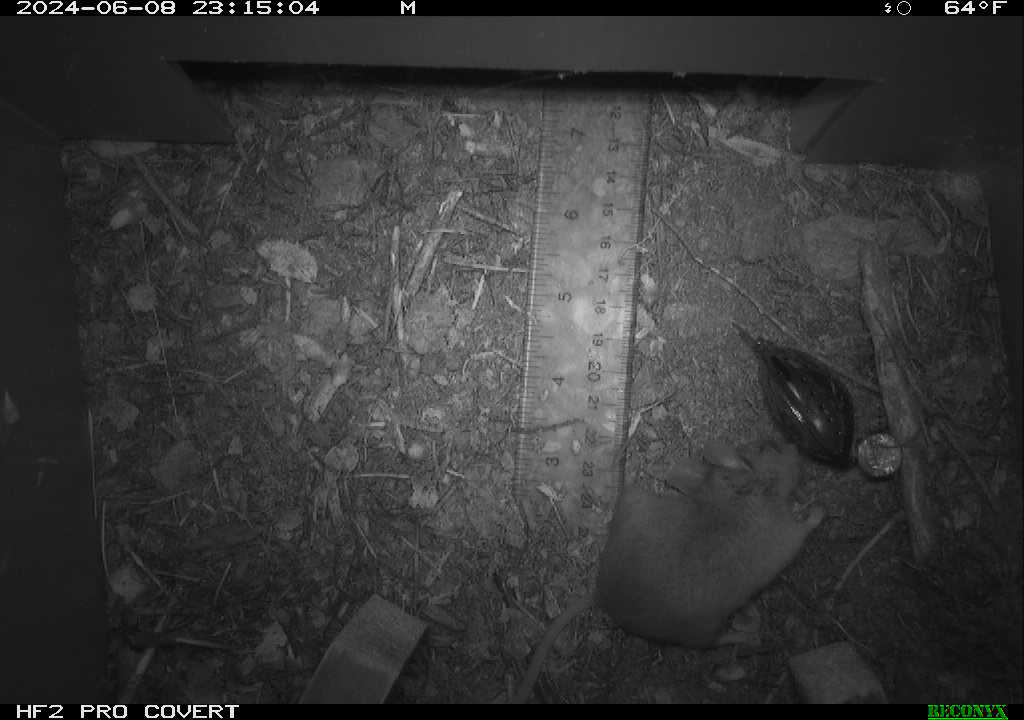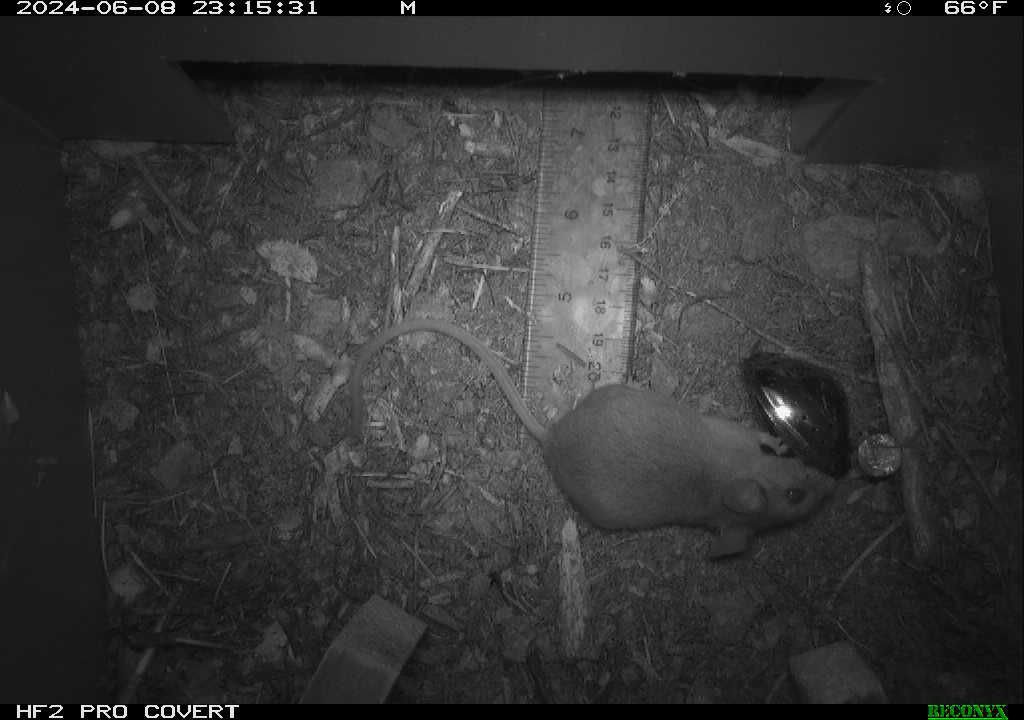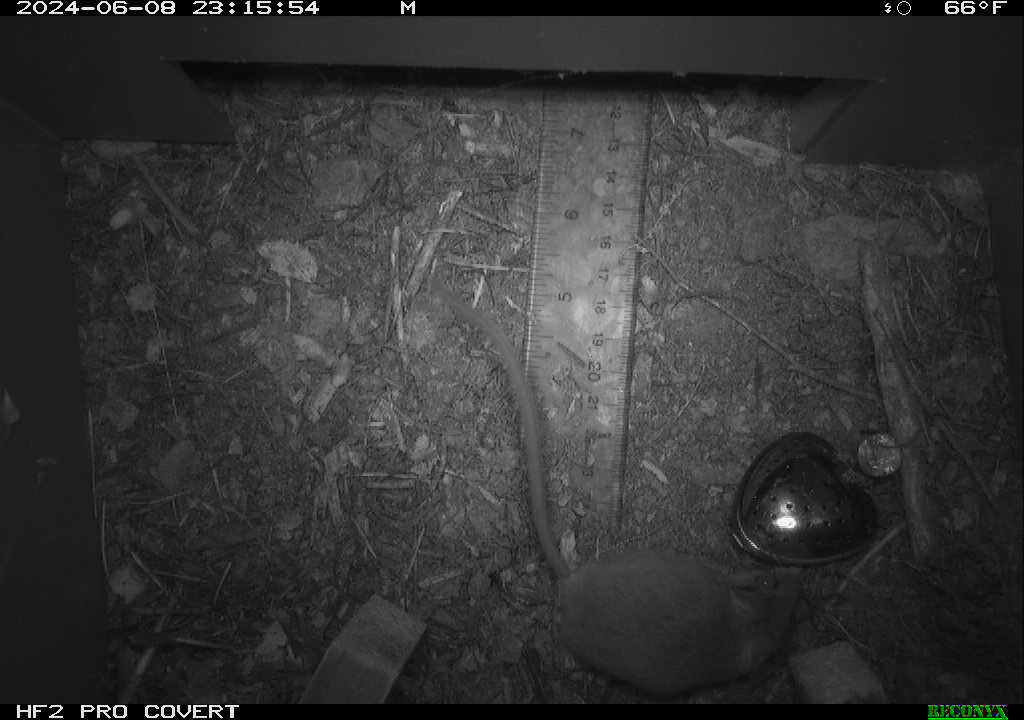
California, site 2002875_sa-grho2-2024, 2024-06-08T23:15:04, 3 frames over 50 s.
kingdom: Animalia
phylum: Chordata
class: Mammalia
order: Rodentia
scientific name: Rodentia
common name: mouse species